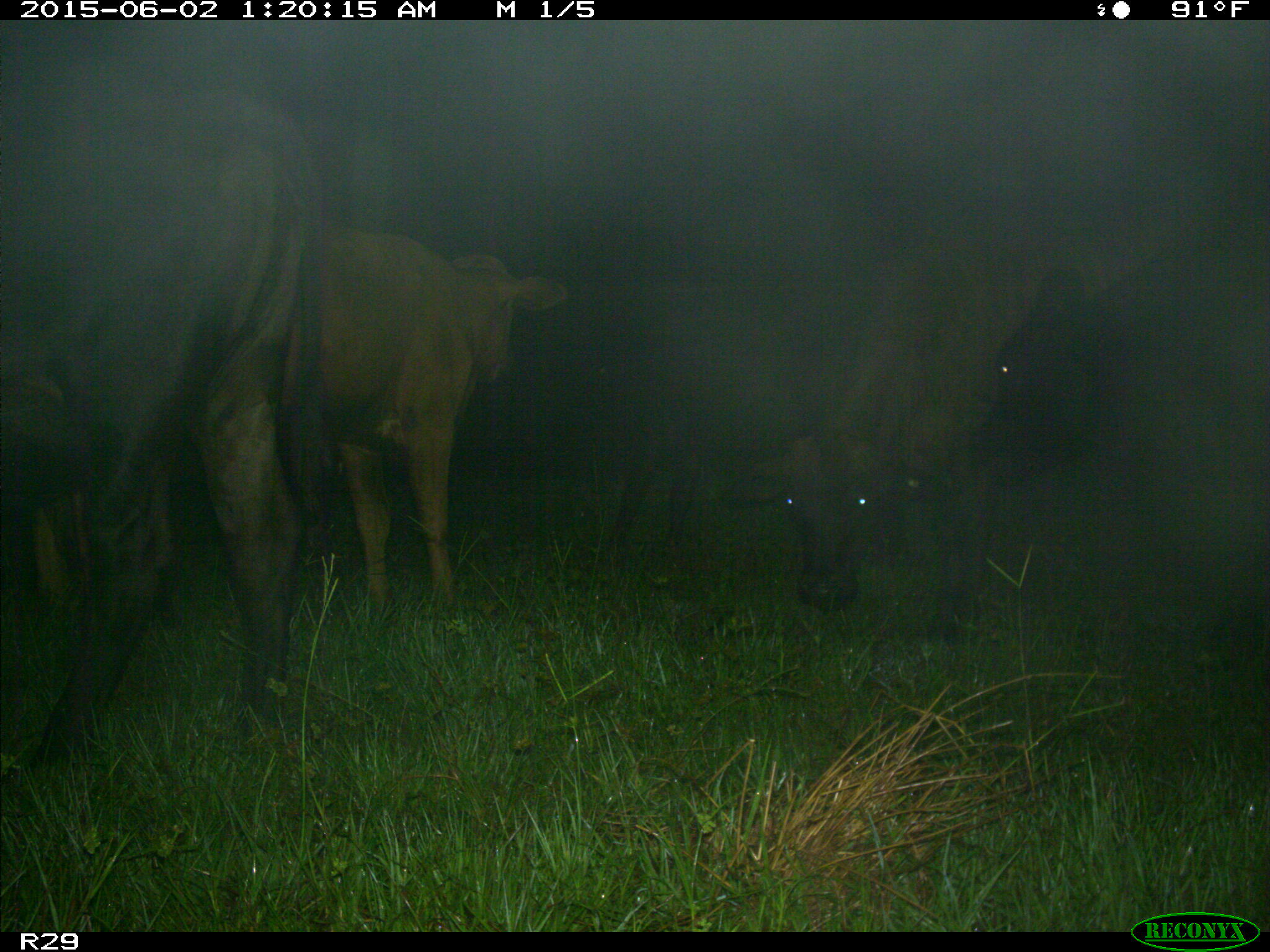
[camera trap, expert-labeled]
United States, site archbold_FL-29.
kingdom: Animalia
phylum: Chordata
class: Mammalia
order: Artiodactyla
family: Bovidae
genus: Bos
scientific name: Bos taurus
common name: domestic cow